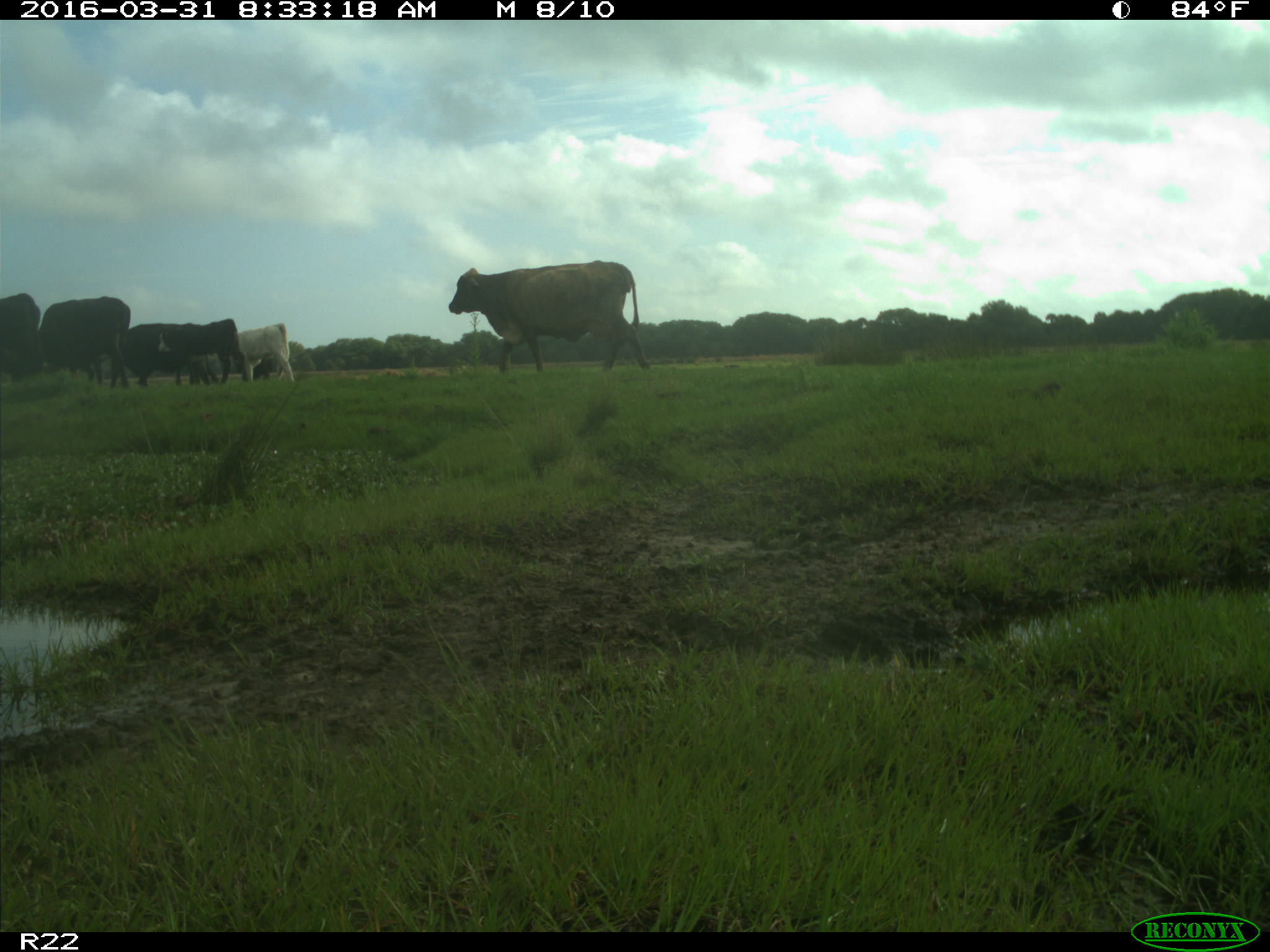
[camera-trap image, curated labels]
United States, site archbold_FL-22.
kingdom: Animalia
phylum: Chordata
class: Mammalia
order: Artiodactyla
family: Bovidae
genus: Bos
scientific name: Bos taurus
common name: domestic cow